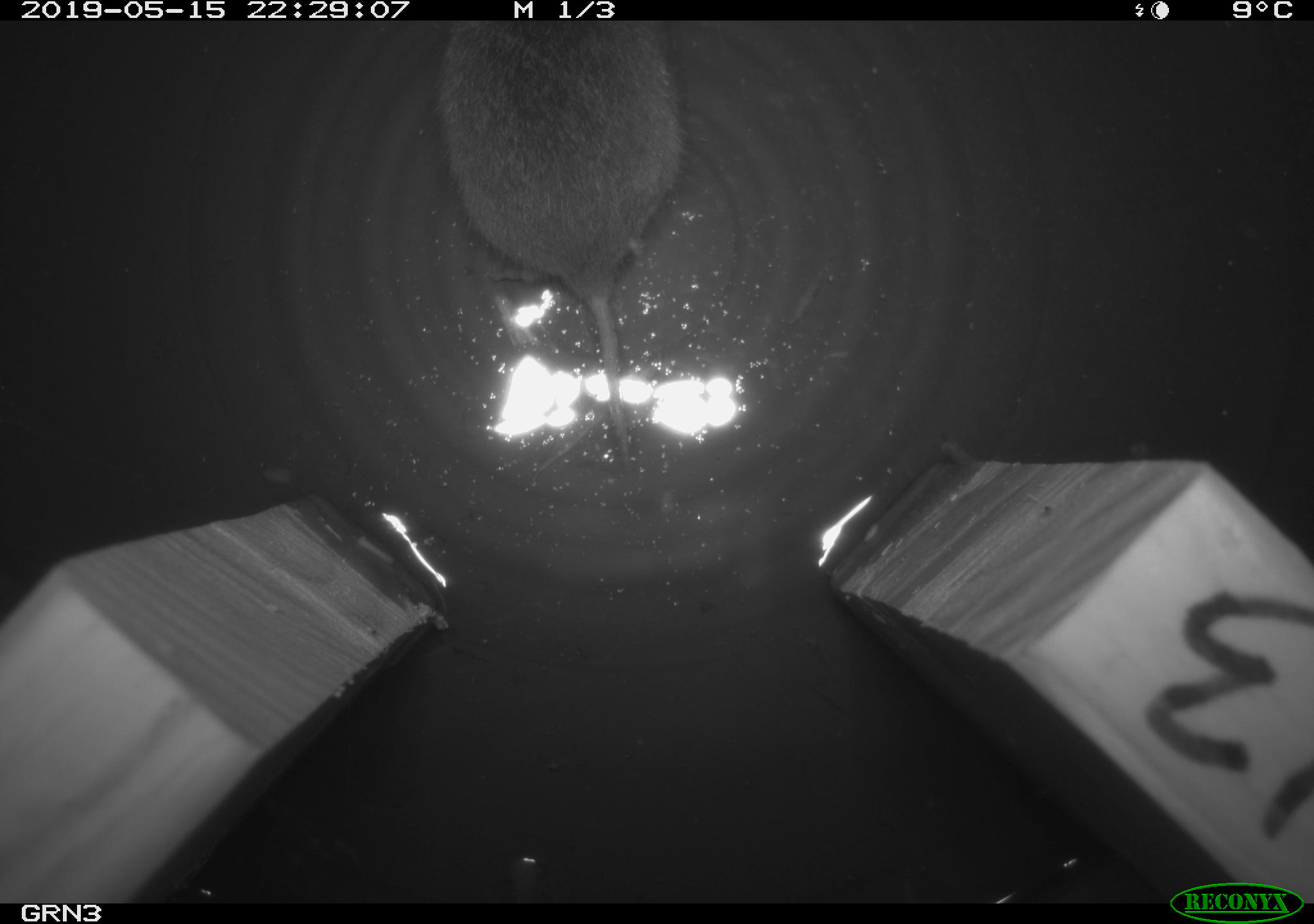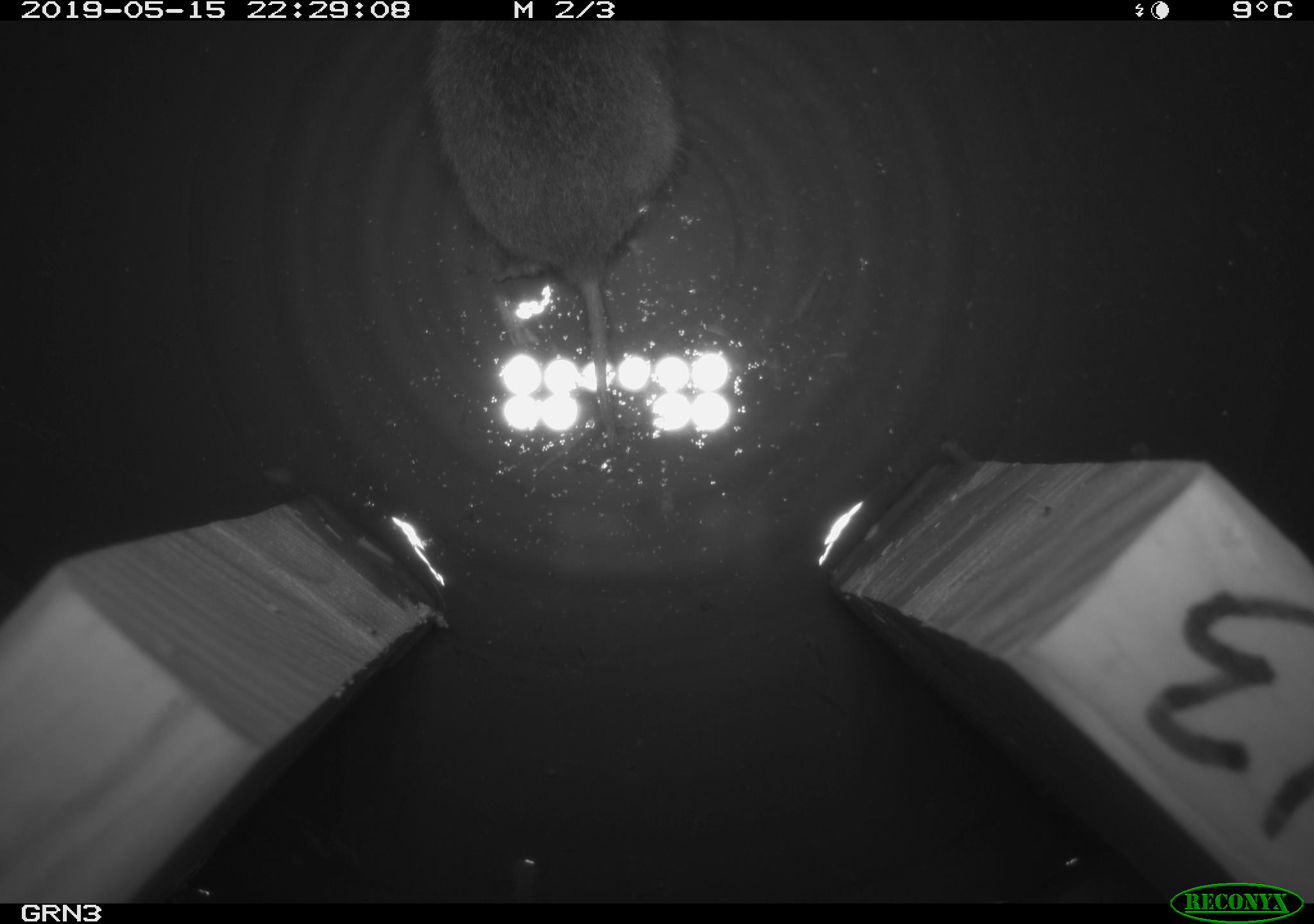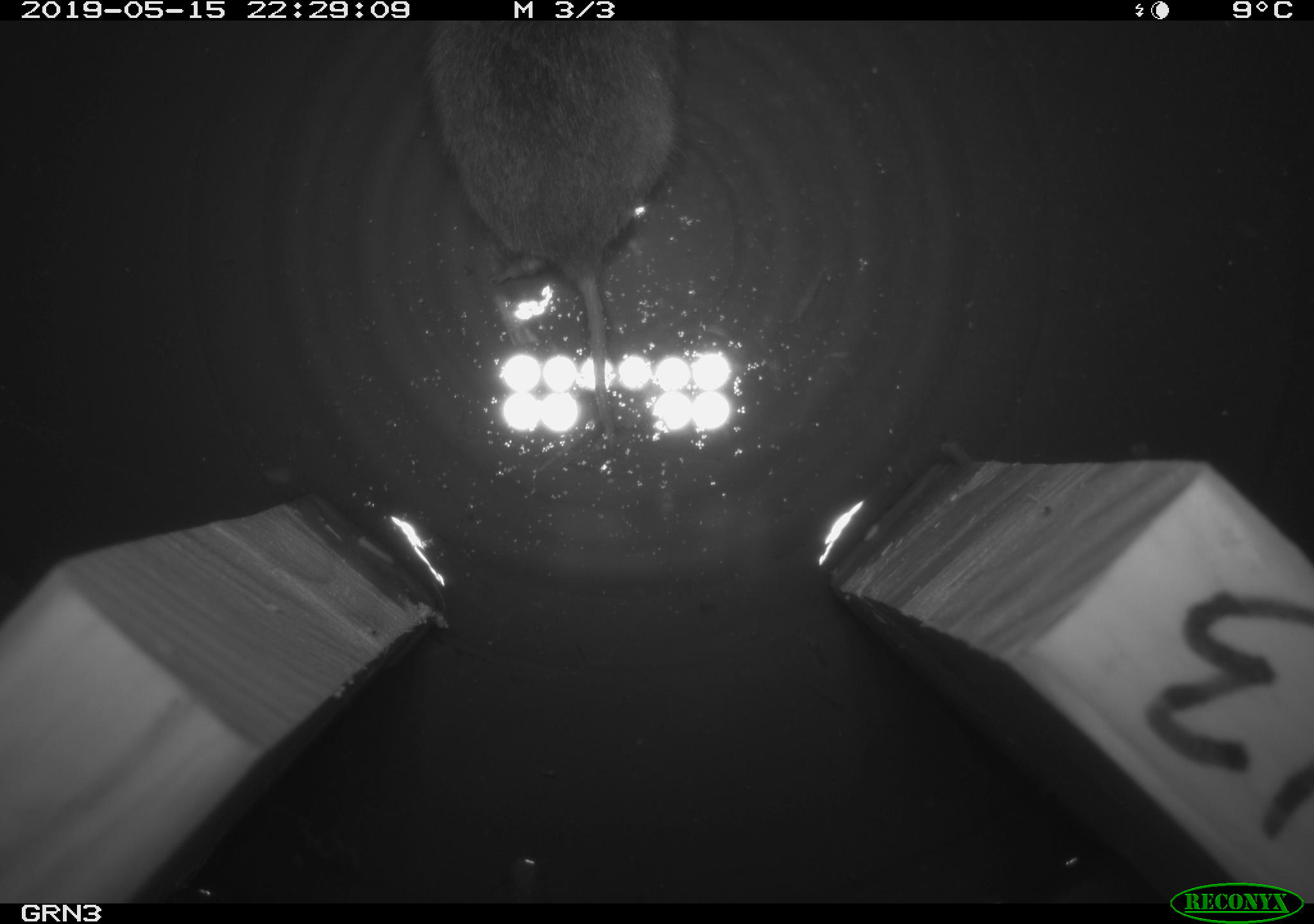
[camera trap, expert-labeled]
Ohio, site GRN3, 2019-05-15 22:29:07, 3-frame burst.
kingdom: Animalia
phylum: Chordata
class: Mammalia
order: Rodentia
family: Cricetidae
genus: Microtus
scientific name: Microtus pennsylvanicus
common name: meadow vole